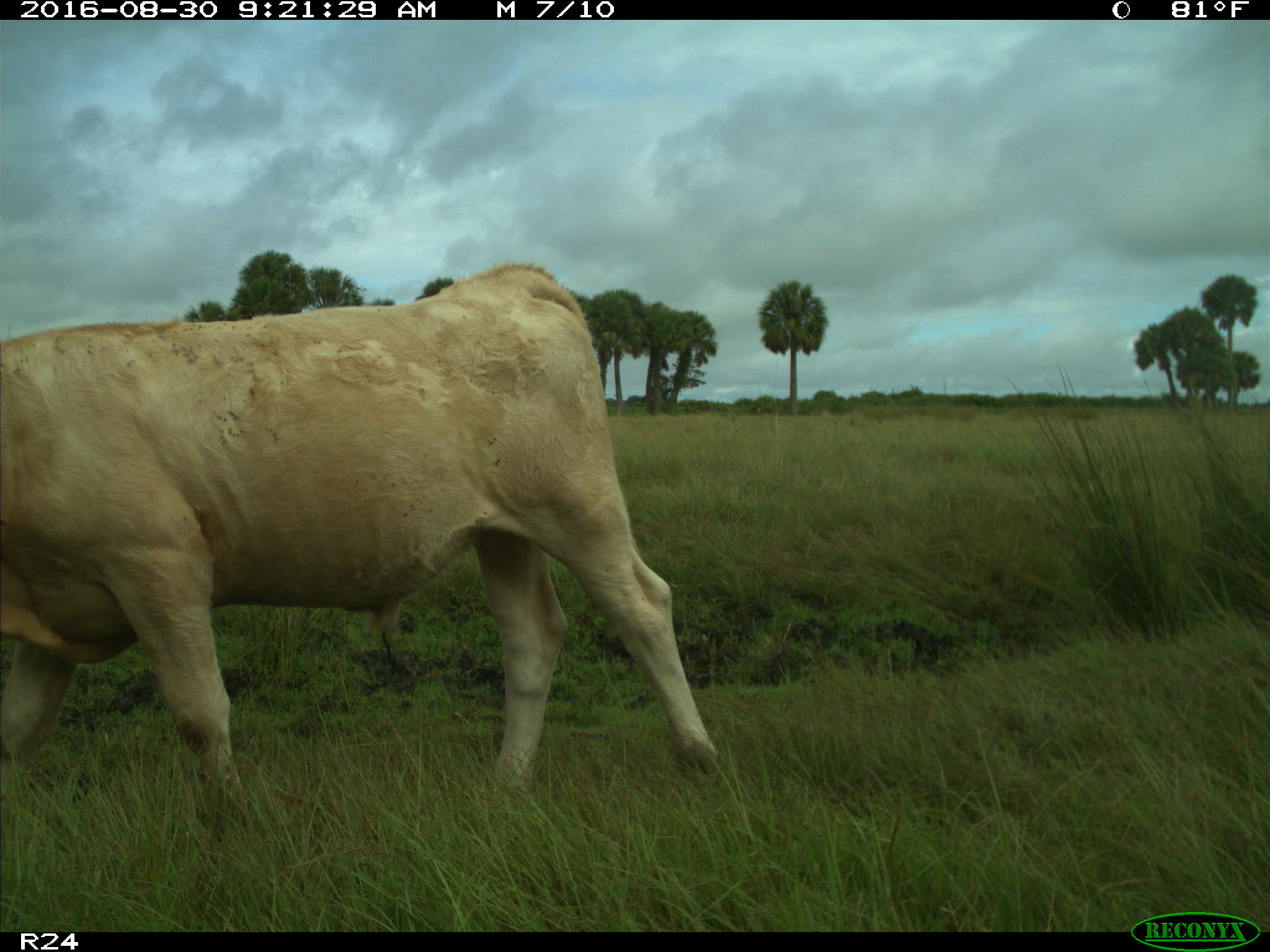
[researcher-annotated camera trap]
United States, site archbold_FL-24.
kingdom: Animalia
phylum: Chordata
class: Mammalia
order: Artiodactyla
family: Bovidae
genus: Bos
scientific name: Bos taurus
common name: domestic cow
Bos taurus (domestic cow).